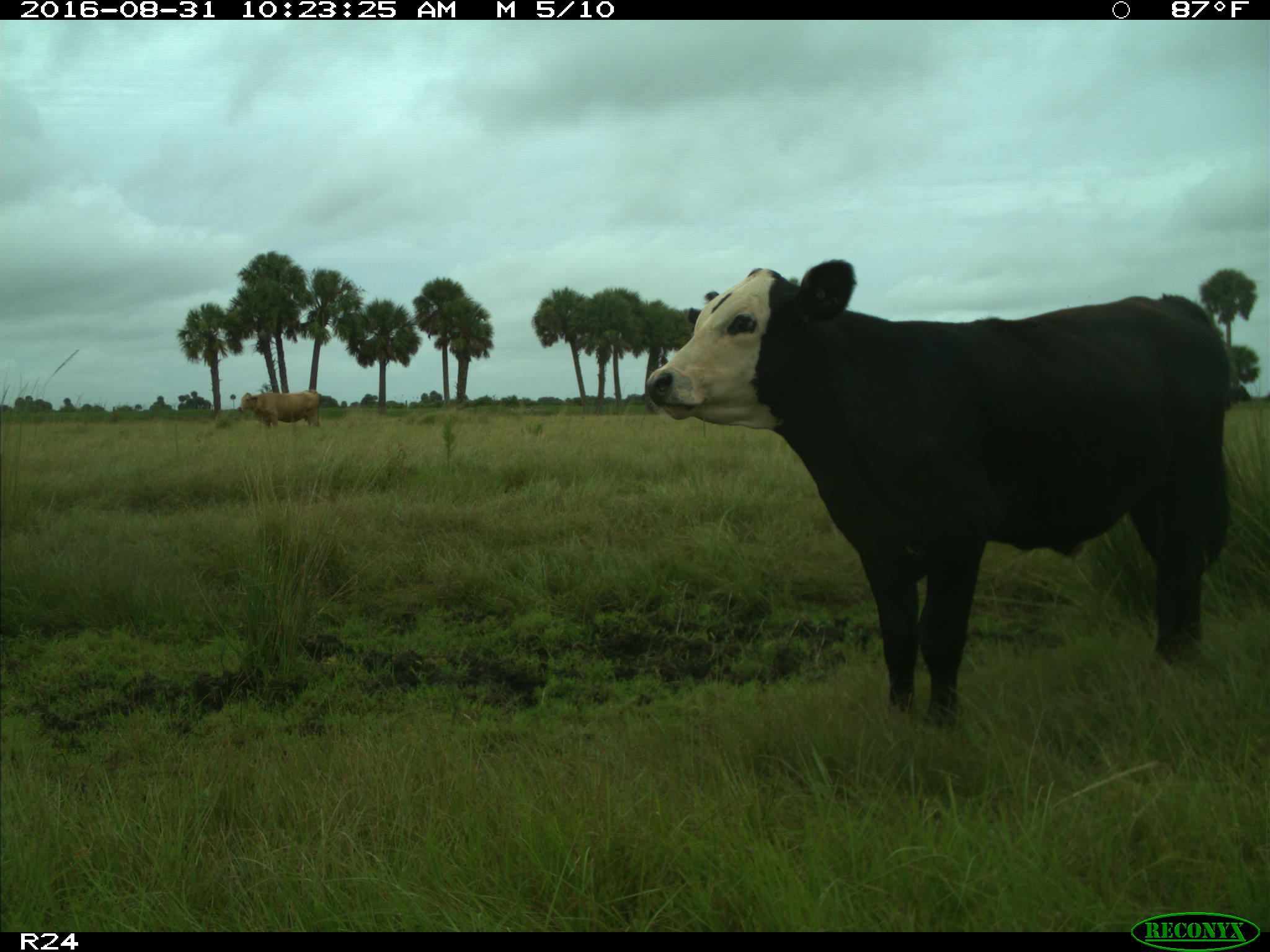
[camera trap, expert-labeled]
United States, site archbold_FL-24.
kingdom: Animalia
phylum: Chordata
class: Mammalia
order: Artiodactyla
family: Bovidae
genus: Bos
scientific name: Bos taurus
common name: domestic cow